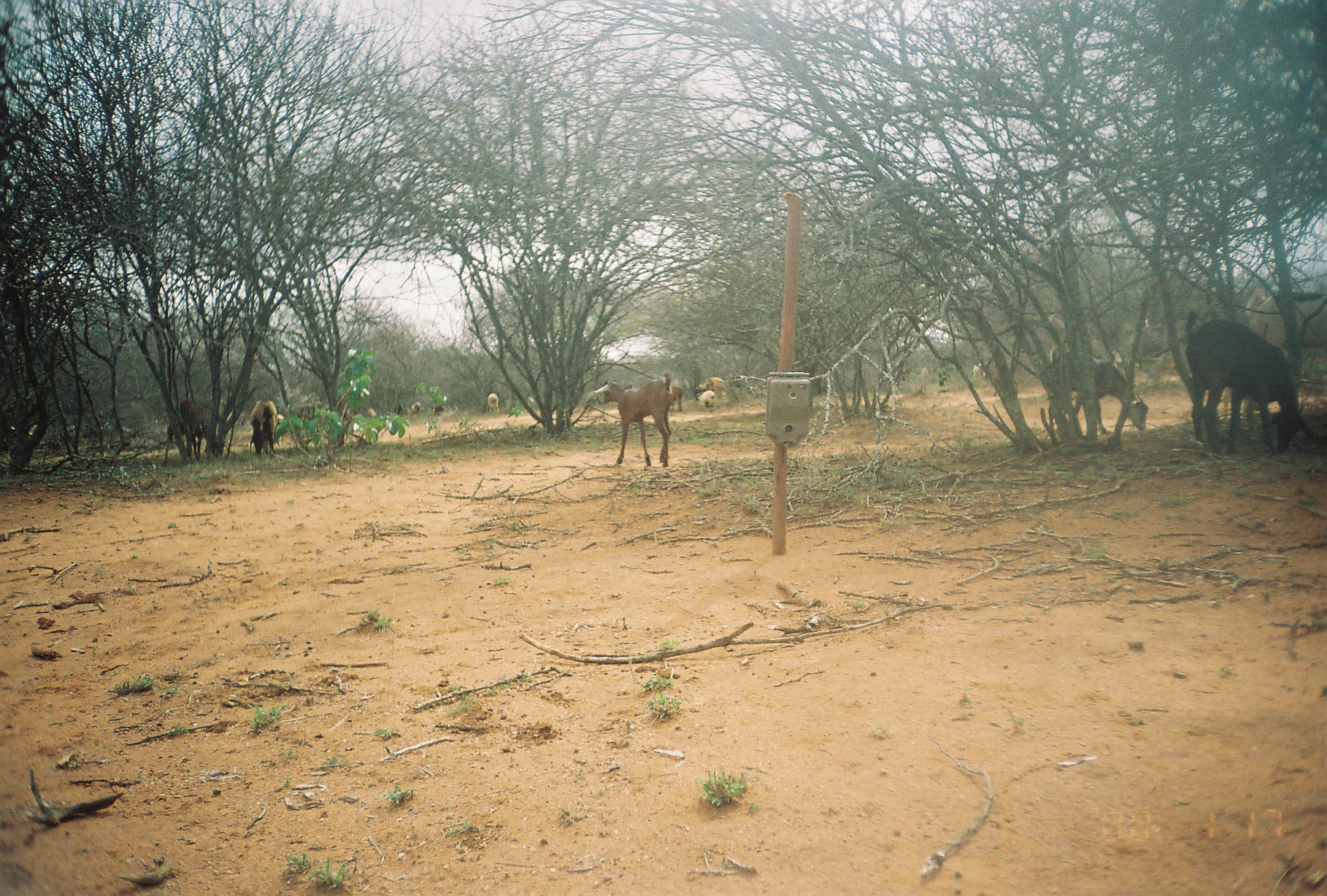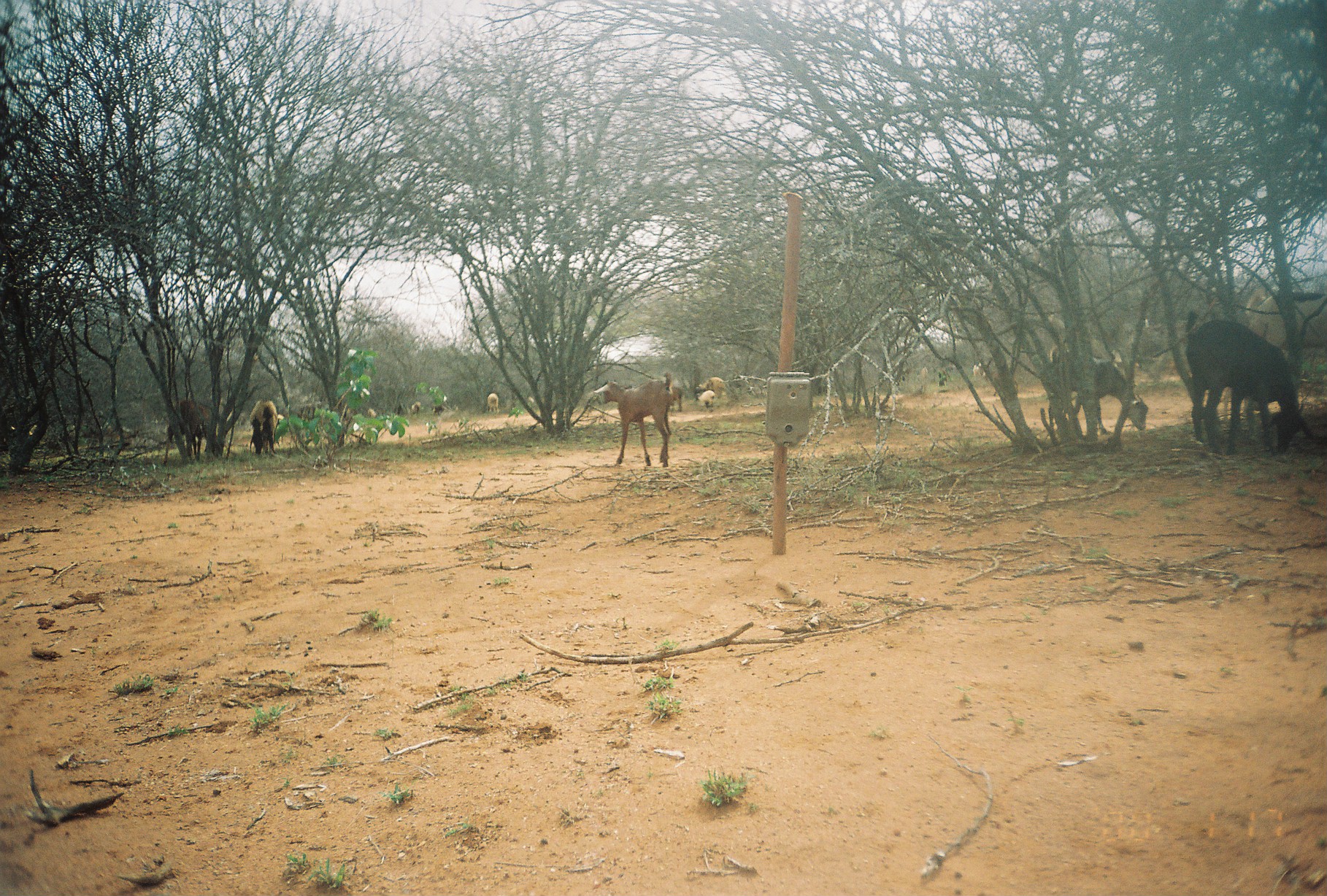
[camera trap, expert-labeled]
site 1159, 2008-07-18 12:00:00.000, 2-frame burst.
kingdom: Animalia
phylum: Chordata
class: Mammalia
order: Artiodactyla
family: Bovidae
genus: Ovis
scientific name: Ovis aries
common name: domestic sheep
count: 12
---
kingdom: Animalia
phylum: Chordata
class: Mammalia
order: Artiodactyla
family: Bovidae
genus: Capra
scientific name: Capra aegagrus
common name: wild goat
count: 3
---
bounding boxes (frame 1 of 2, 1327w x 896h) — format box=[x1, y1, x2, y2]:
group: box=[166, 318, 1319, 469]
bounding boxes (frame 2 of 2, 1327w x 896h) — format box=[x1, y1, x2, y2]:
capra aegagrus: box=[1185, 319, 1306, 457]; box=[1050, 345, 1149, 435]; box=[594, 371, 675, 468]; box=[163, 400, 213, 464]; box=[249, 399, 278, 456]; box=[694, 376, 727, 399]; box=[695, 390, 716, 411]; box=[487, 393, 499, 415]